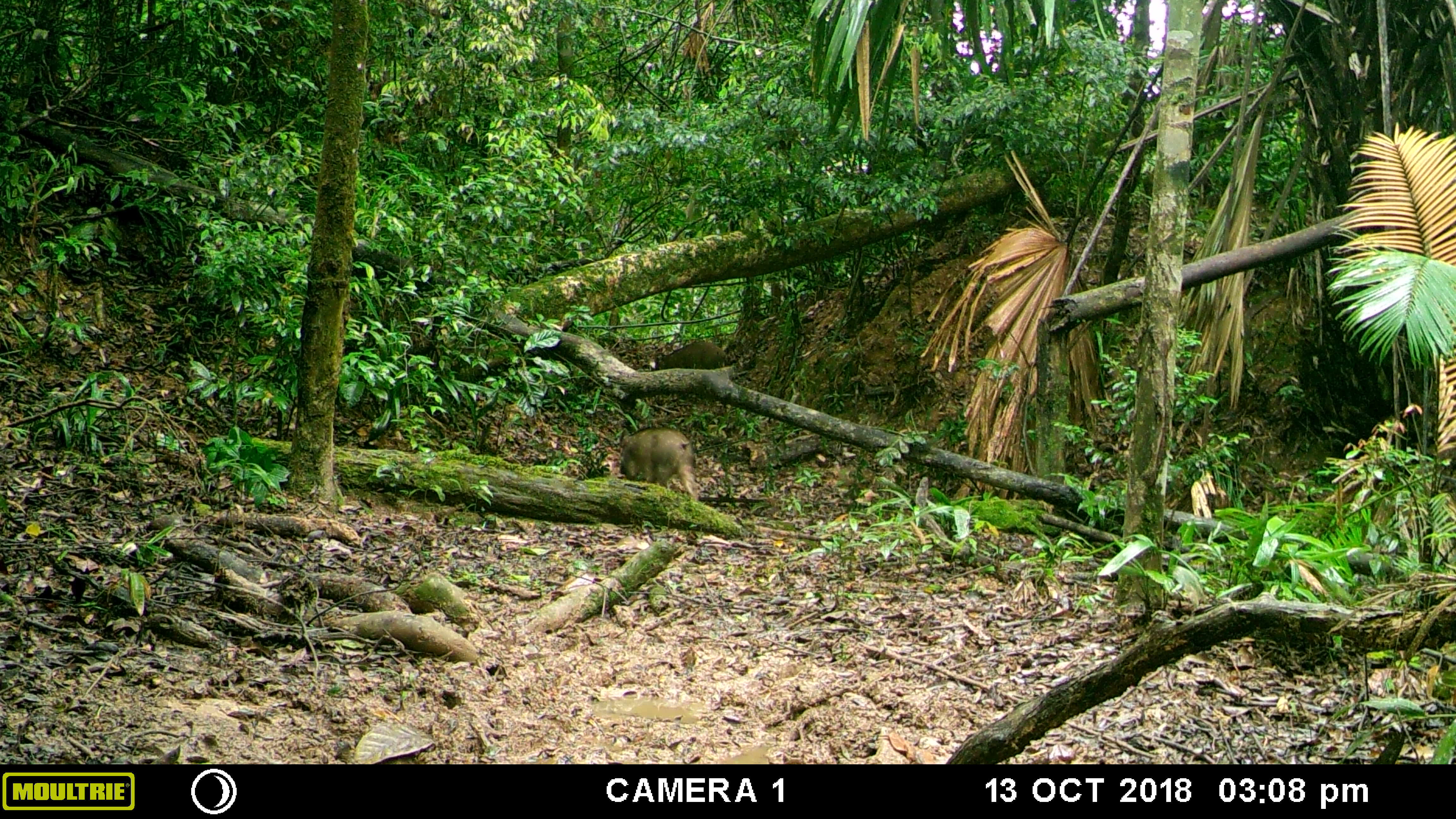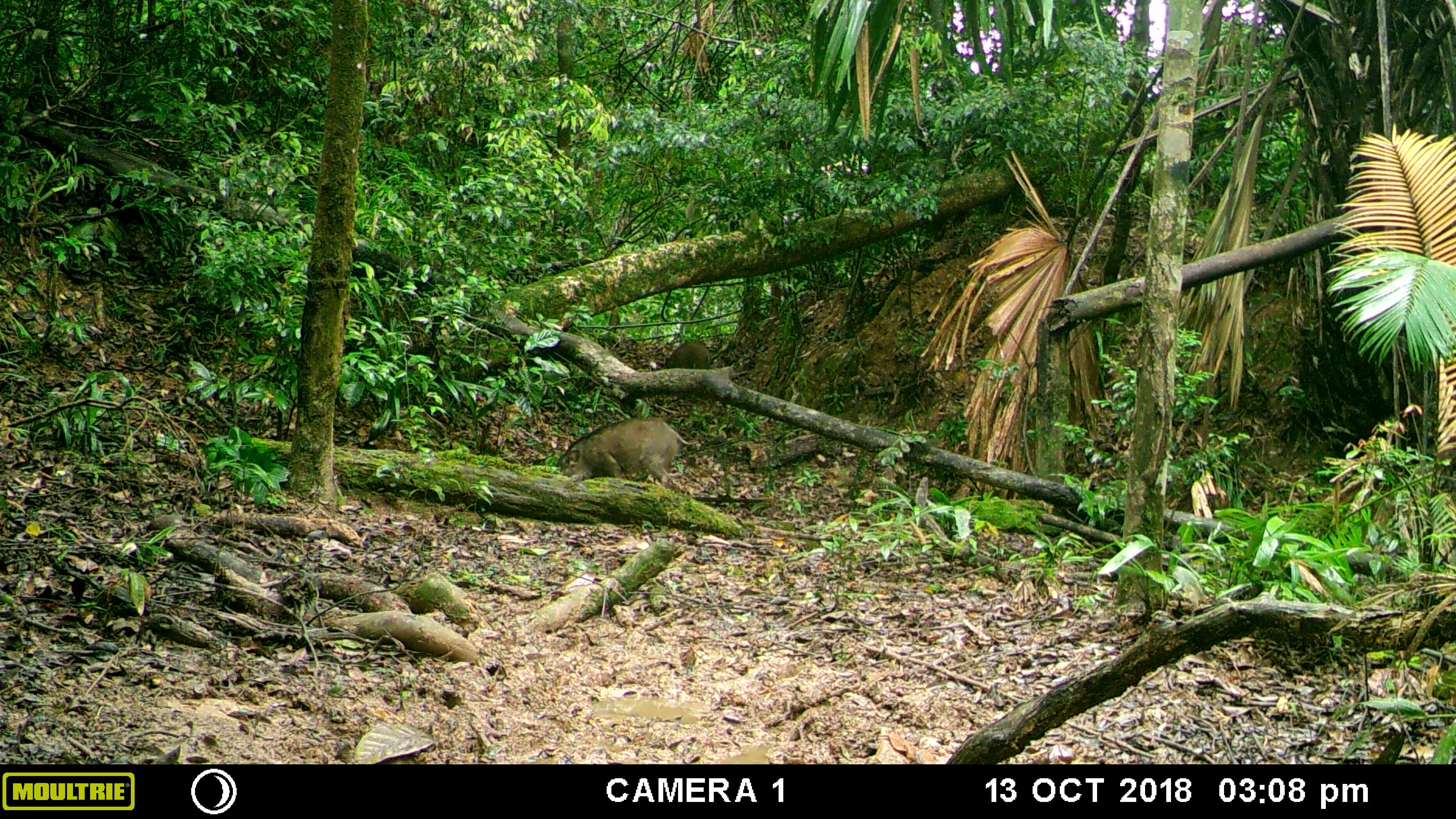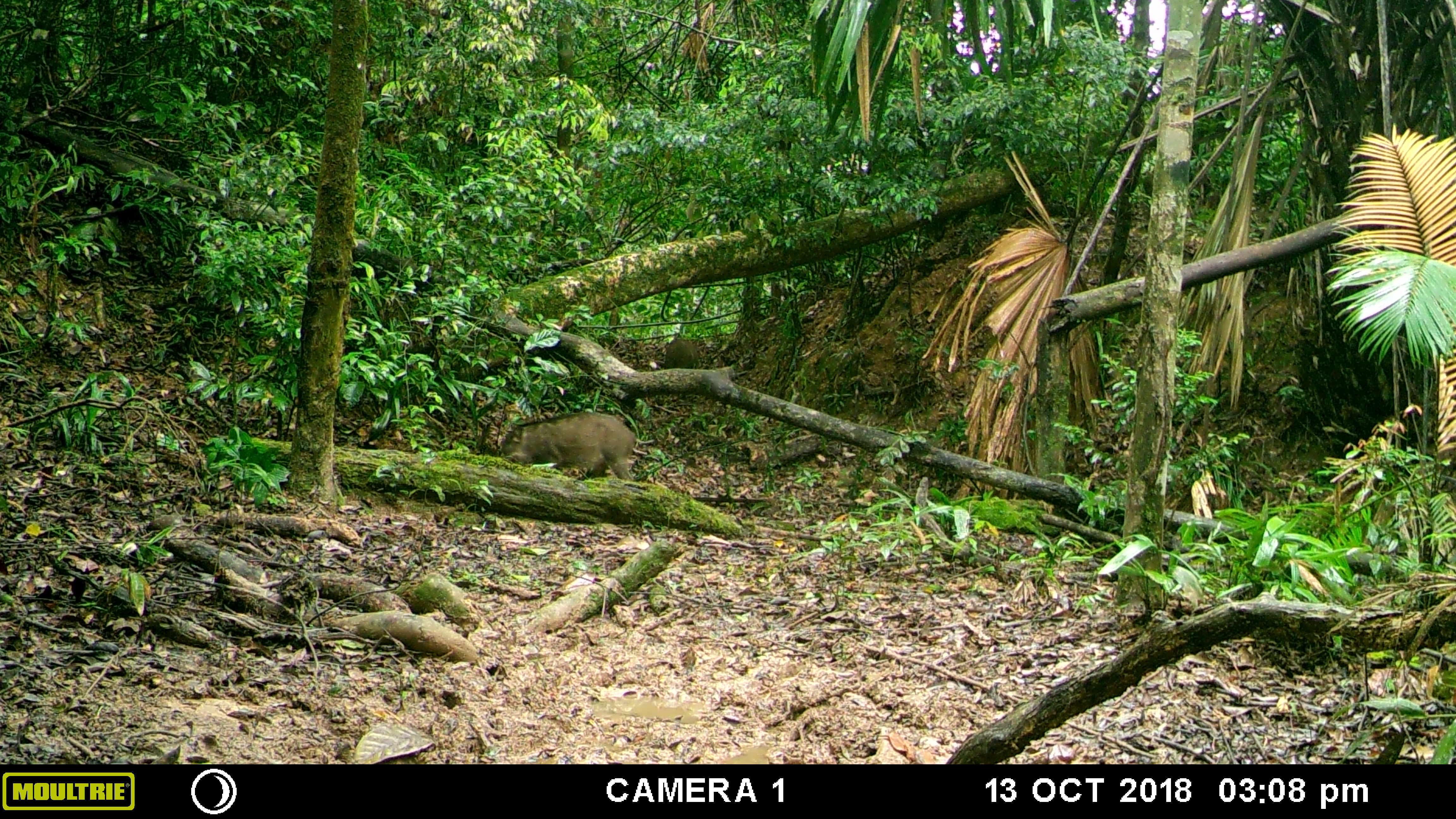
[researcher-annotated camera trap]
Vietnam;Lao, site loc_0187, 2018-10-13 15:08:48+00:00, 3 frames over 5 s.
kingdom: Animalia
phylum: Chordata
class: Mammalia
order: Artiodactyla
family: Suidae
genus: Sus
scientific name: Sus scrofa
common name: eurasian wild pig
Eurasian wild pig (Sus scrofa). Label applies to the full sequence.